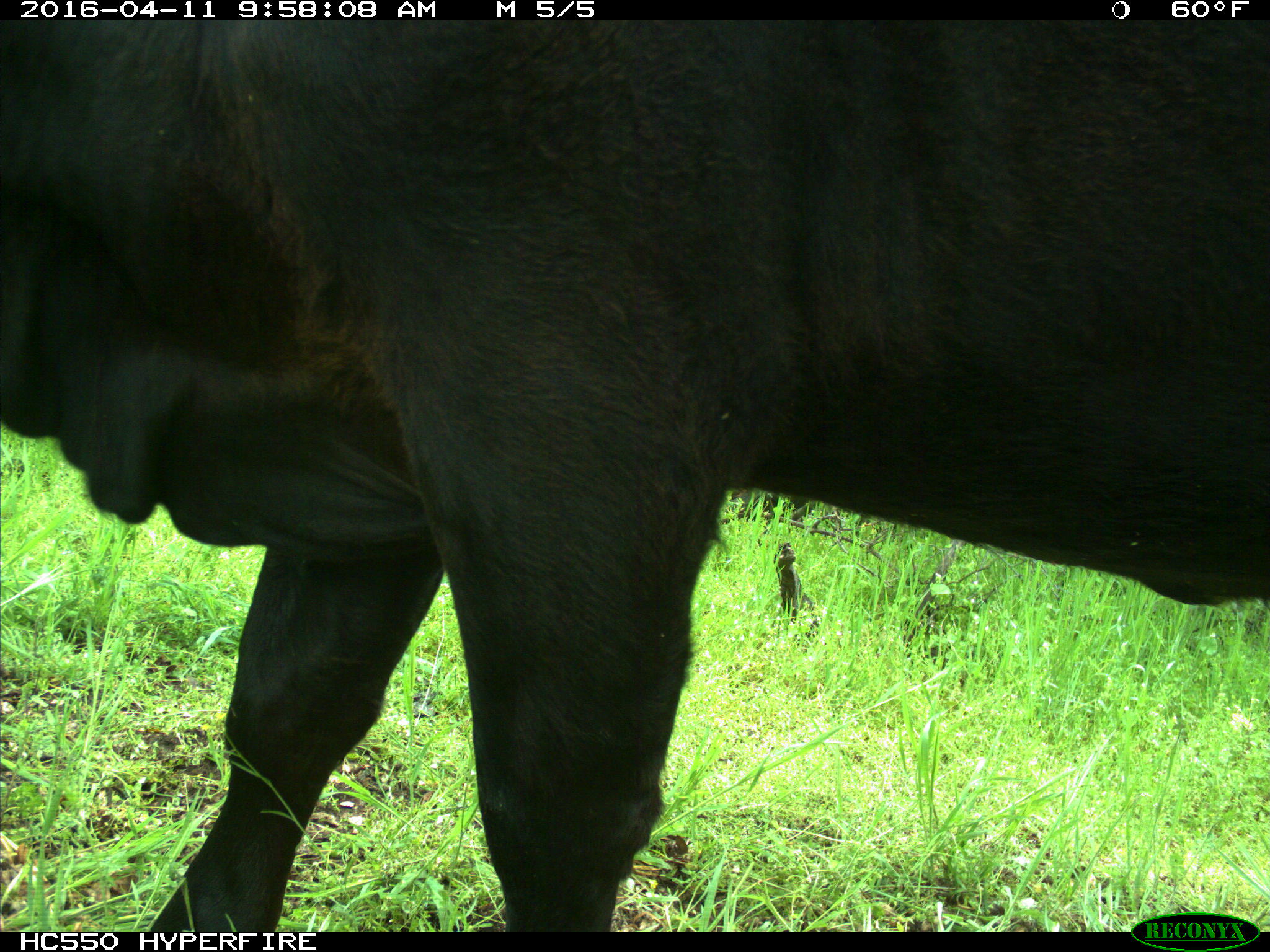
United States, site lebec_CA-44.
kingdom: Animalia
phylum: Chordata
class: Mammalia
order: Artiodactyla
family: Bovidae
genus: Bos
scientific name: Bos taurus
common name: domestic cow